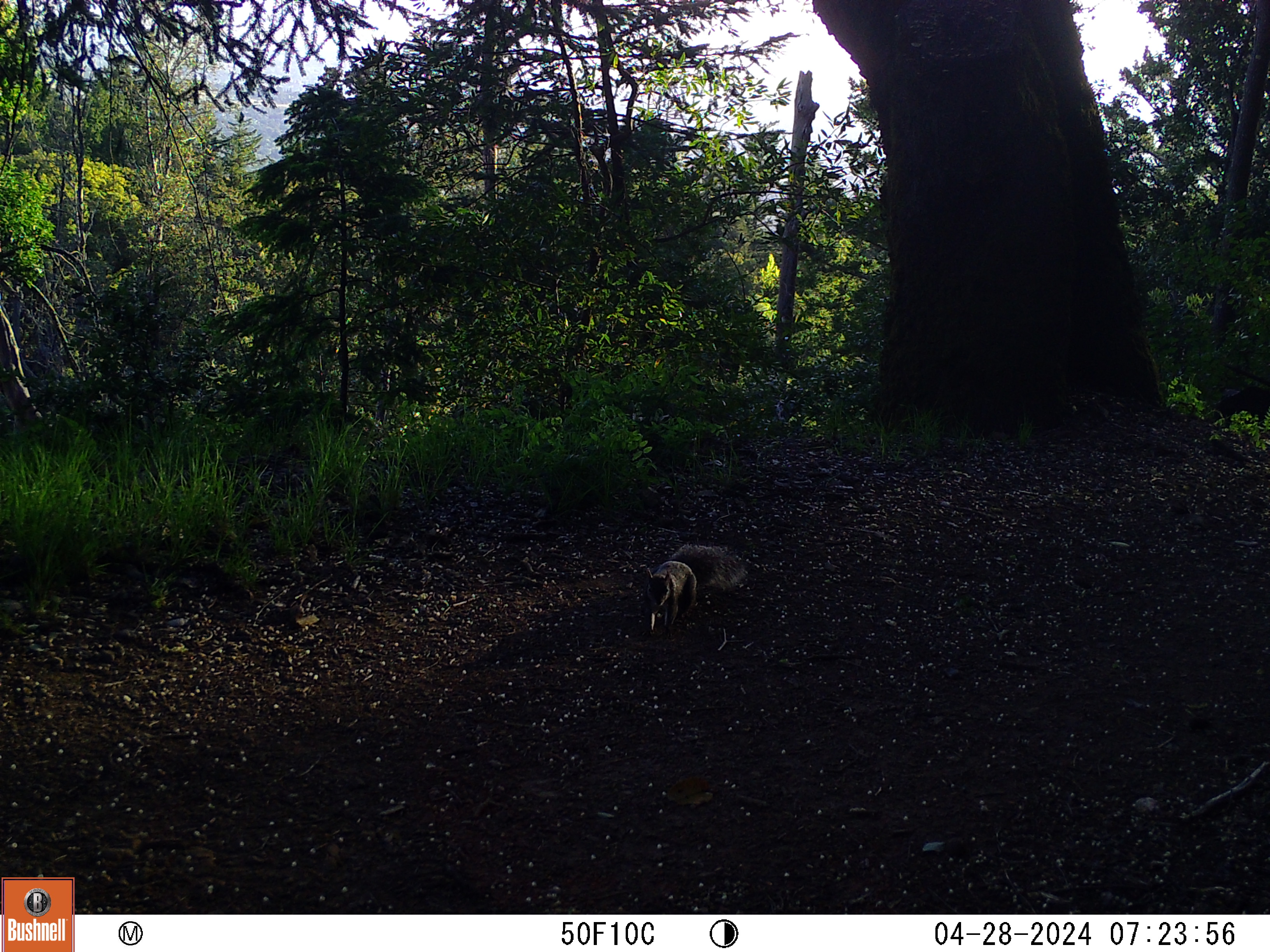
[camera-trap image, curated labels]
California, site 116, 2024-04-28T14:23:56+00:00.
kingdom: Animalia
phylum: Chordata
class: Mammalia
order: Rodentia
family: Sciuridae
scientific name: Sciuridae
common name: squirrel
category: unknown squirrel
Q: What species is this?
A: Unknown squirrel (squirrel) (Sciuridae).